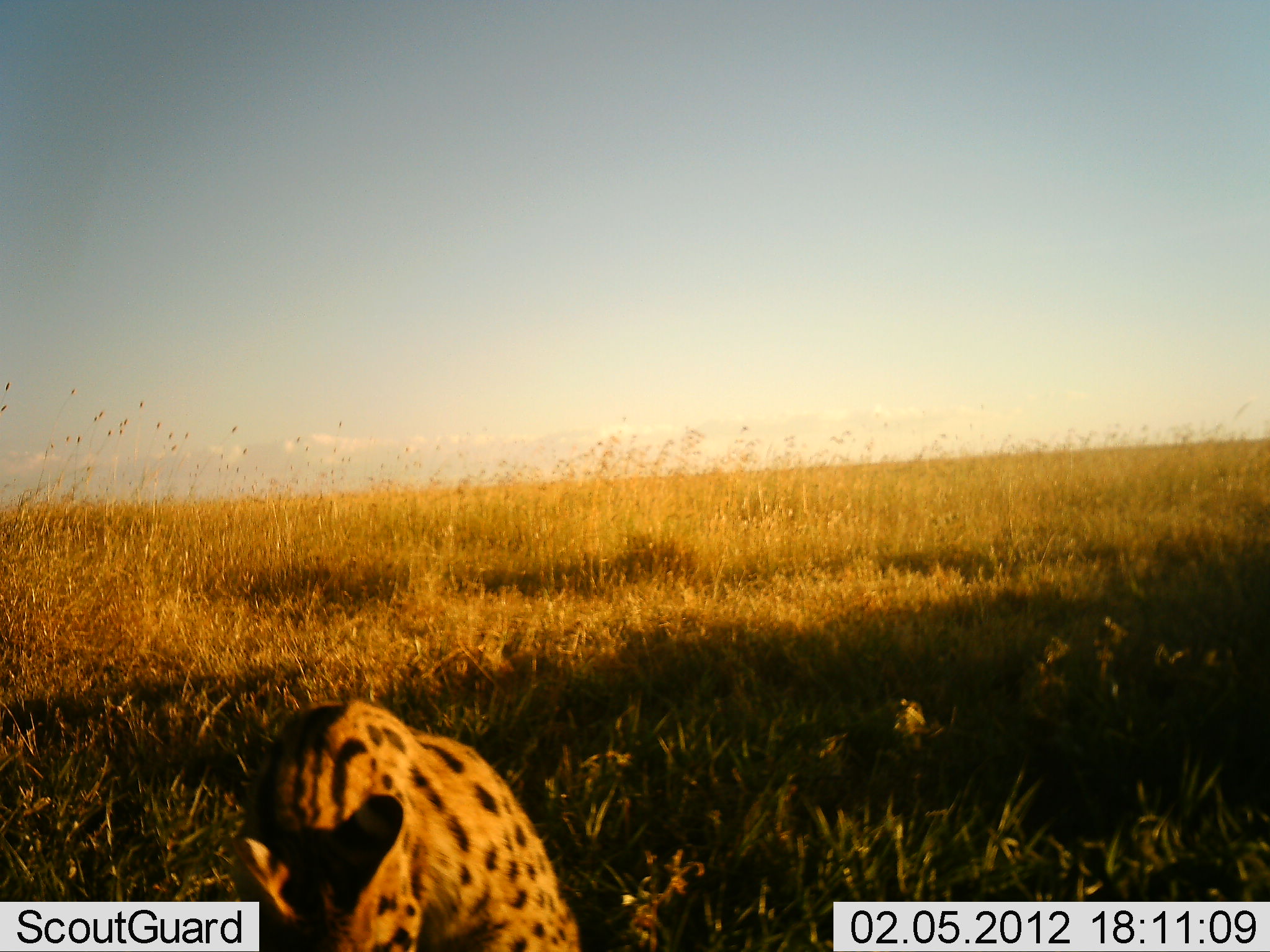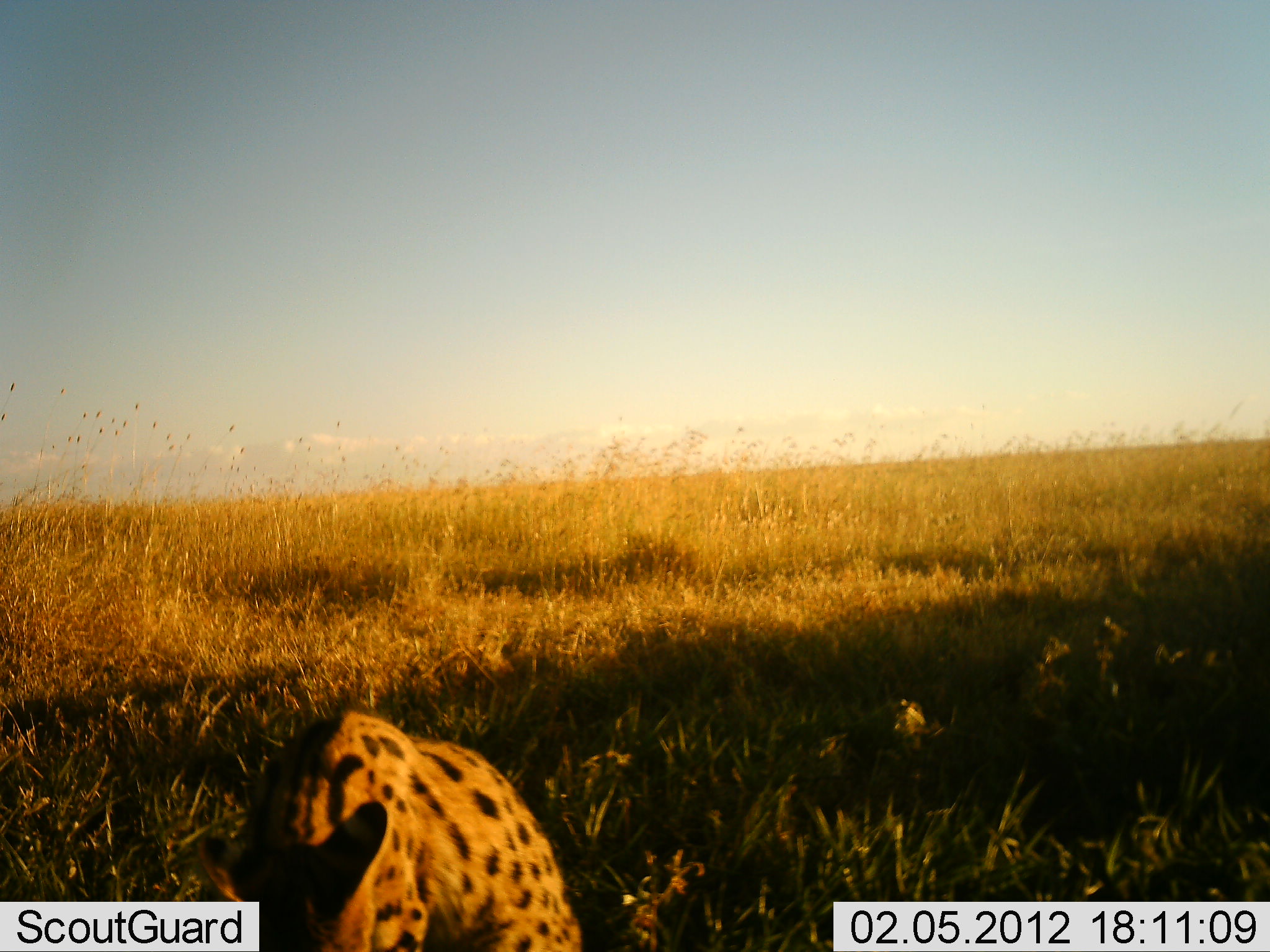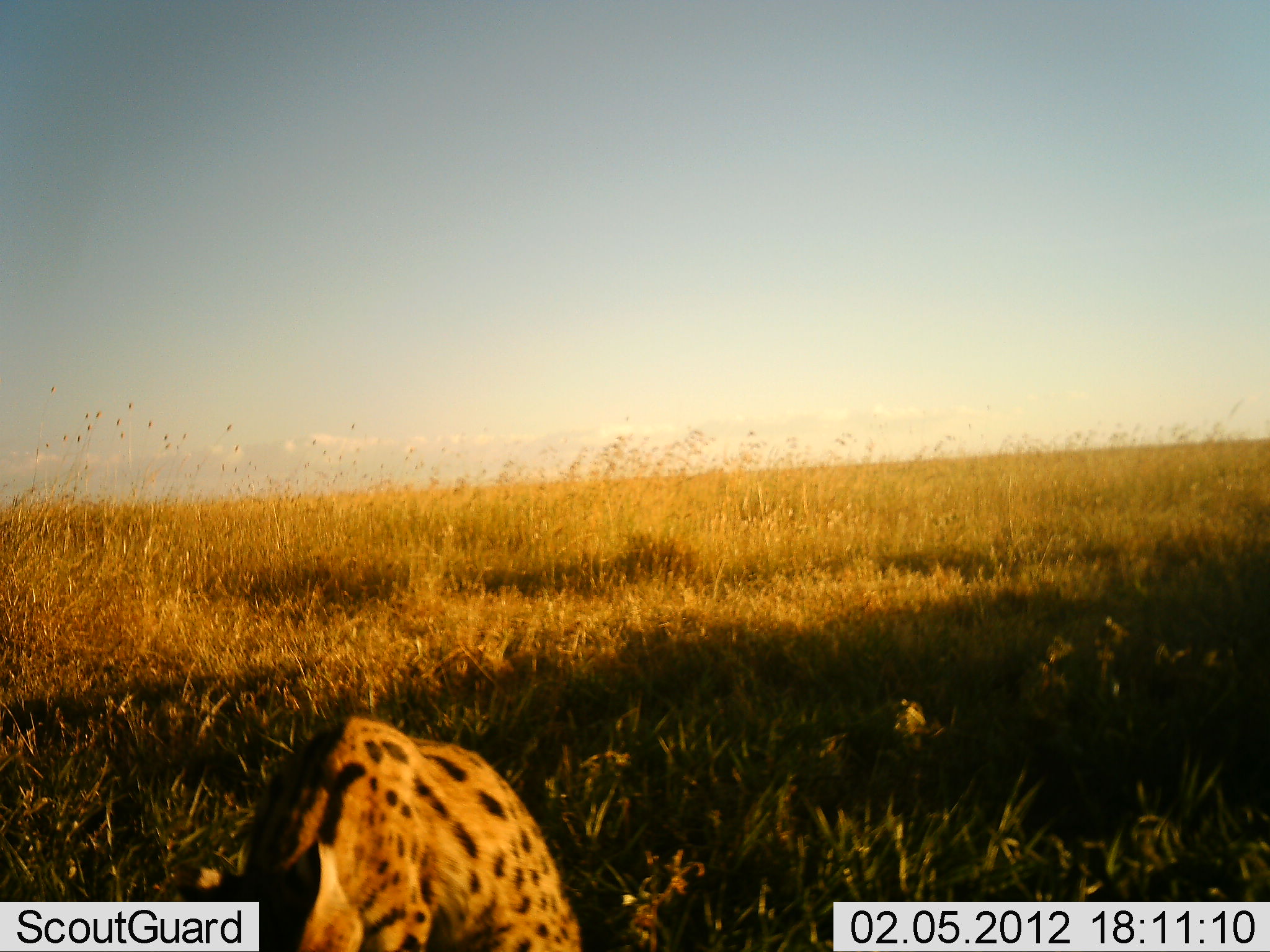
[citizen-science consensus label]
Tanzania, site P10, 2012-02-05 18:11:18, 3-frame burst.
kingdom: Animalia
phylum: Chordata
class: Mammalia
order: Carnivora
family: Felidae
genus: Leptailurus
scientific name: Leptailurus serval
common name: serval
Serval (Leptailurus serval), count 1. Behavior (volunteer vote fractions): standing 54%, resting 23%, moving 8%, interacting 0%. Young present (vote fraction): 0%. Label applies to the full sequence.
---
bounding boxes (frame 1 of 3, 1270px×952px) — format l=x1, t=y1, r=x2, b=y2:
animal: l=231, t=698, r=582, b=952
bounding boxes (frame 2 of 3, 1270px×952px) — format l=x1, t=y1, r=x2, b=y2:
animal: l=198, t=711, r=581, b=952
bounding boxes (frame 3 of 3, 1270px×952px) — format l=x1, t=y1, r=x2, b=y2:
animal: l=198, t=711, r=584, b=952